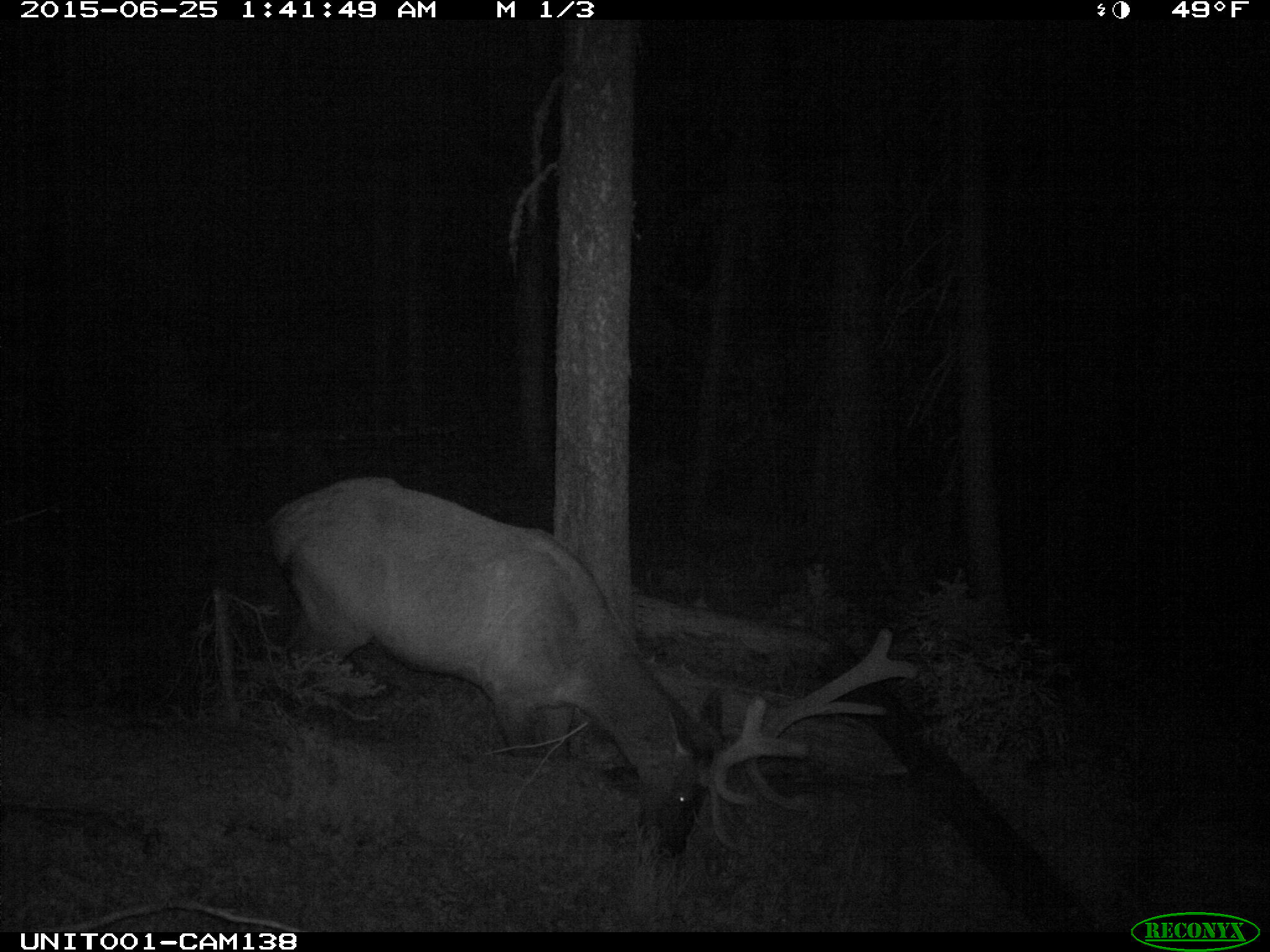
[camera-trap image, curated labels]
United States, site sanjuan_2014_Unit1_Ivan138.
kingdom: Animalia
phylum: Chordata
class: Mammalia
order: Artiodactyla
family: Cervidae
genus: Cervus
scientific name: Cervus elaphus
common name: red deer